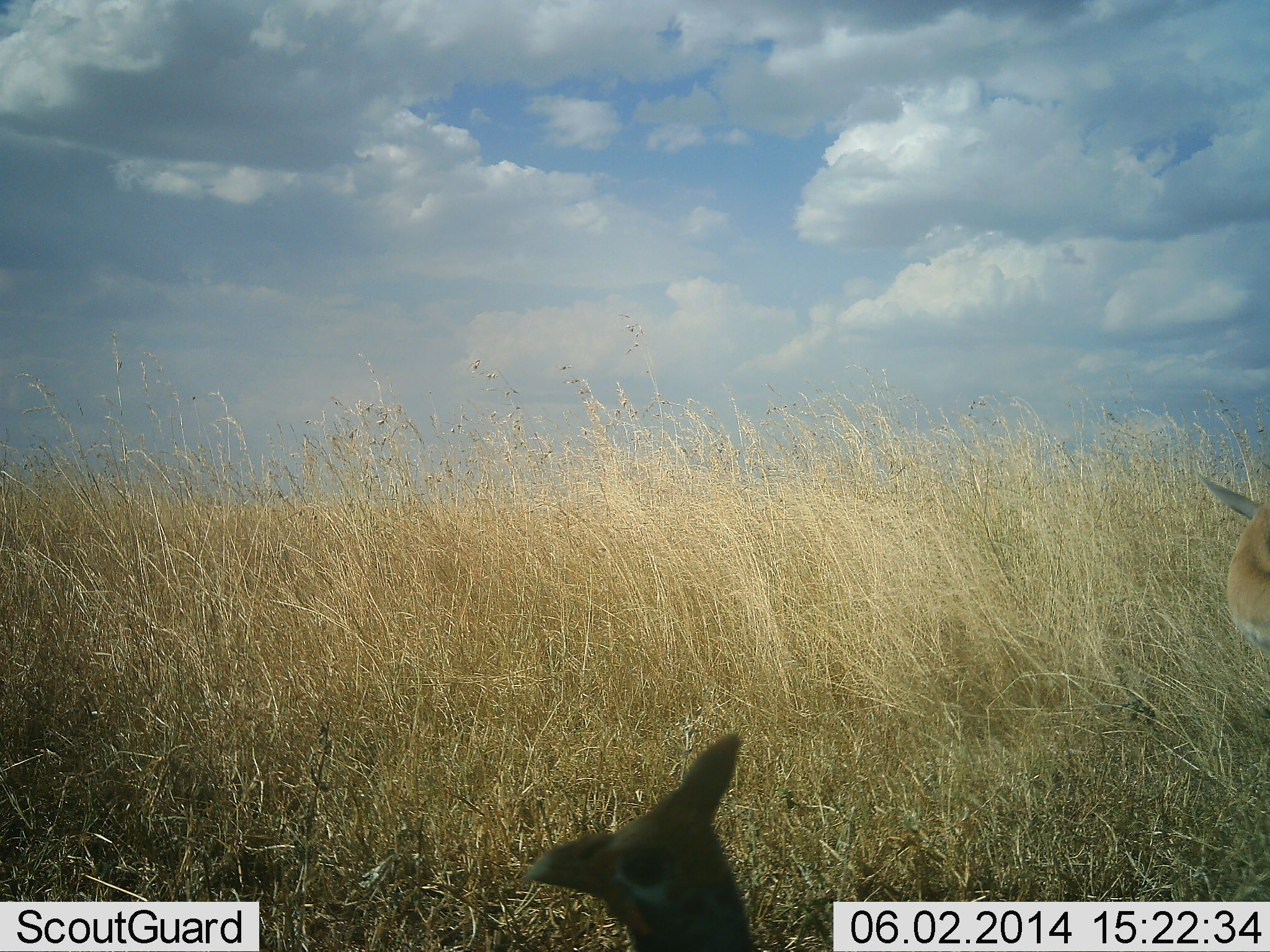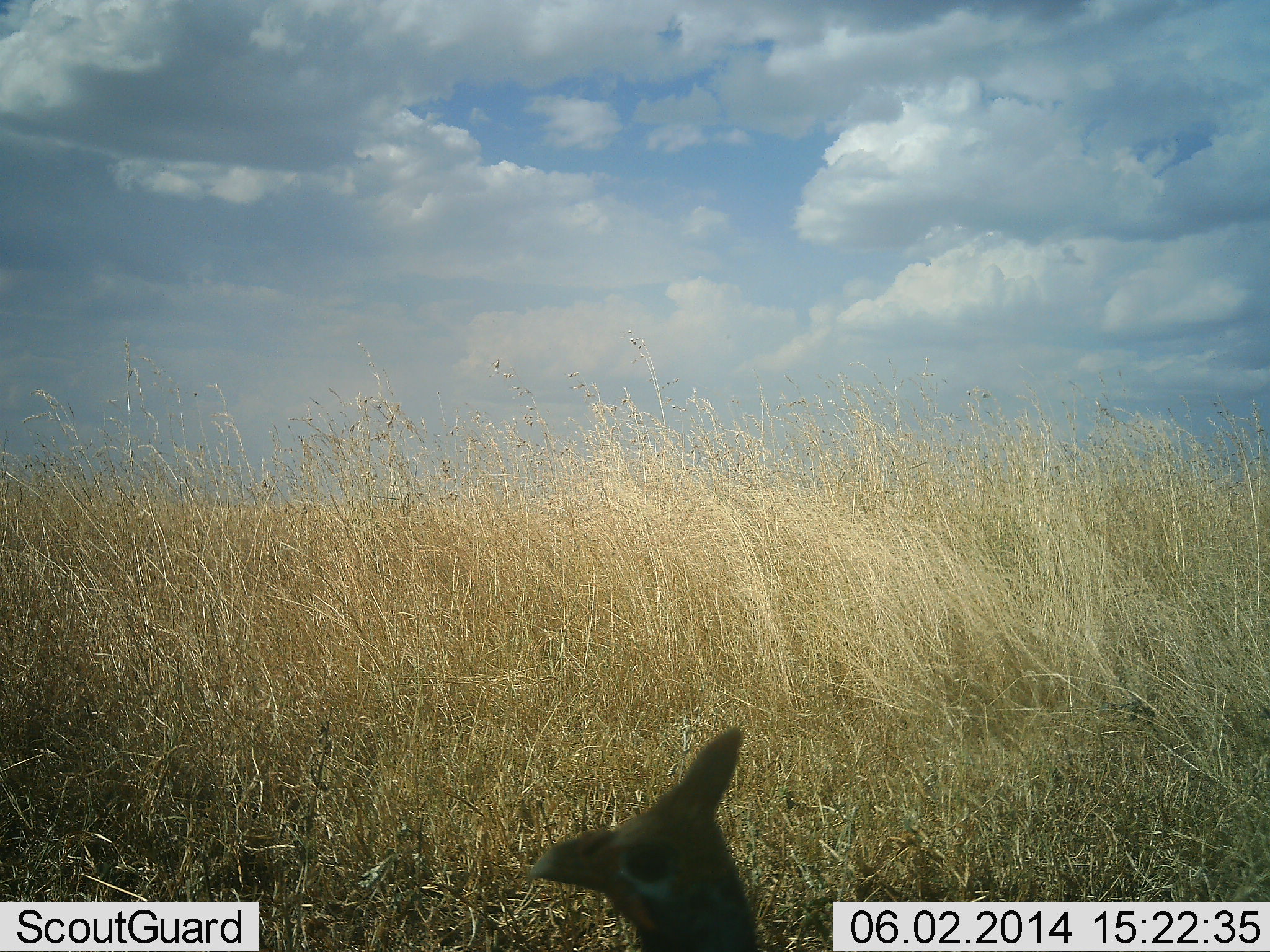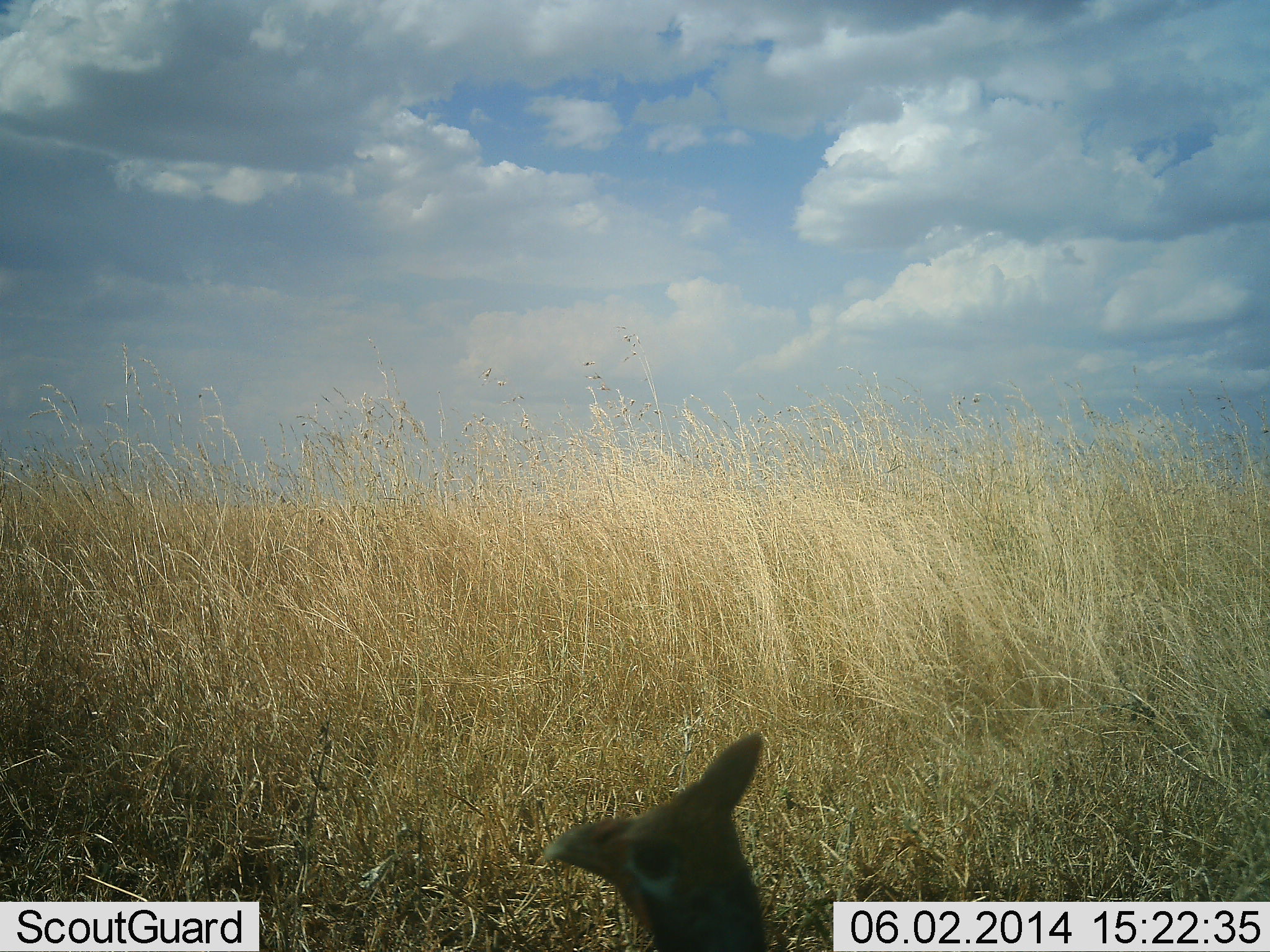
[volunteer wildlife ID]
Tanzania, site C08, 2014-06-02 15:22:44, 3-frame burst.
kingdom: Animalia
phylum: Chordata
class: Aves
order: Galliformes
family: Numididae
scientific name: Numididae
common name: guinea fowl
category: guineafowl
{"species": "guineafowl (guinea fowl) (Numididae)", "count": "1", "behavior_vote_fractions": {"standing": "92%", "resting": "8%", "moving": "0%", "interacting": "0%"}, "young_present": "0%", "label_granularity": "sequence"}